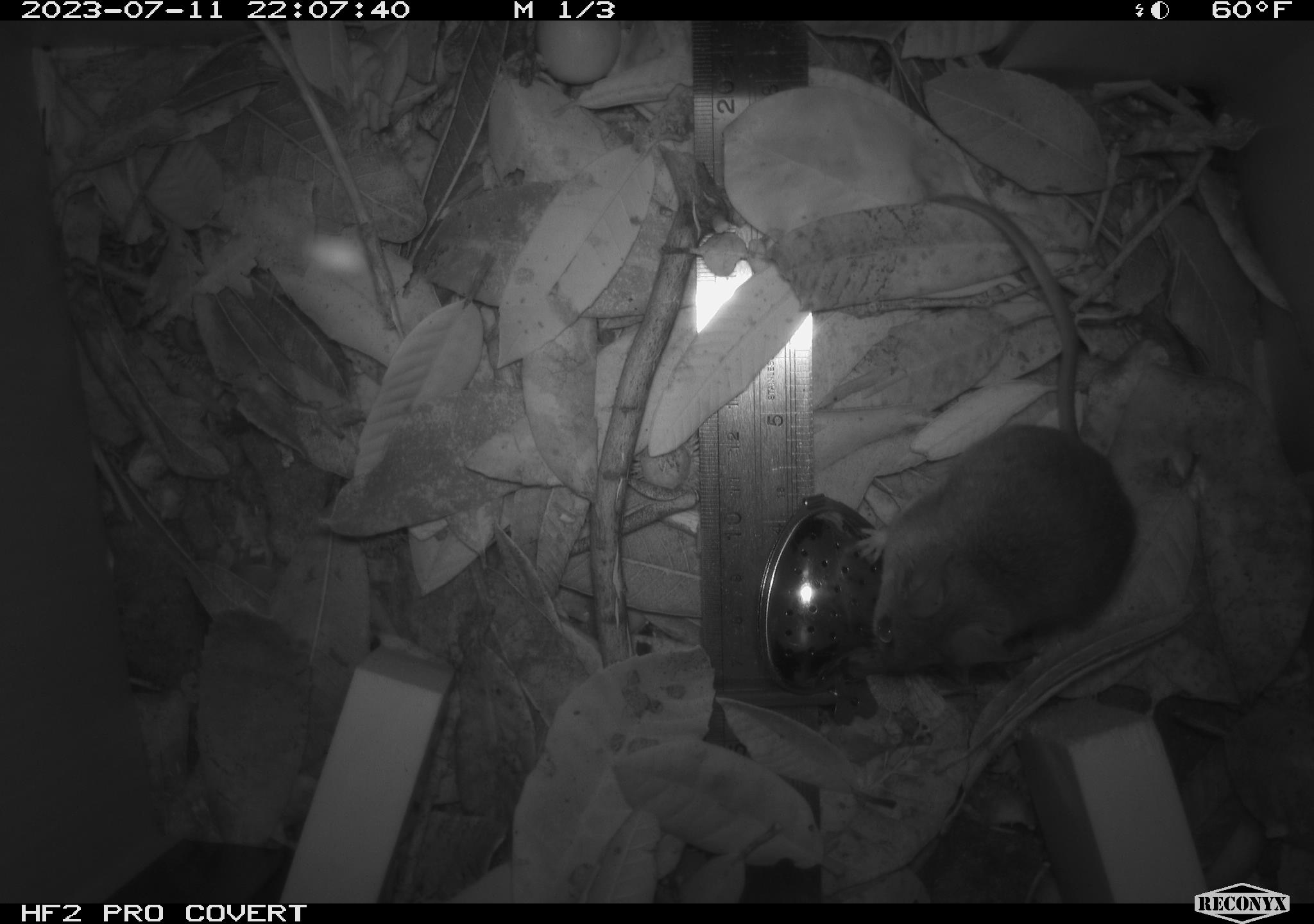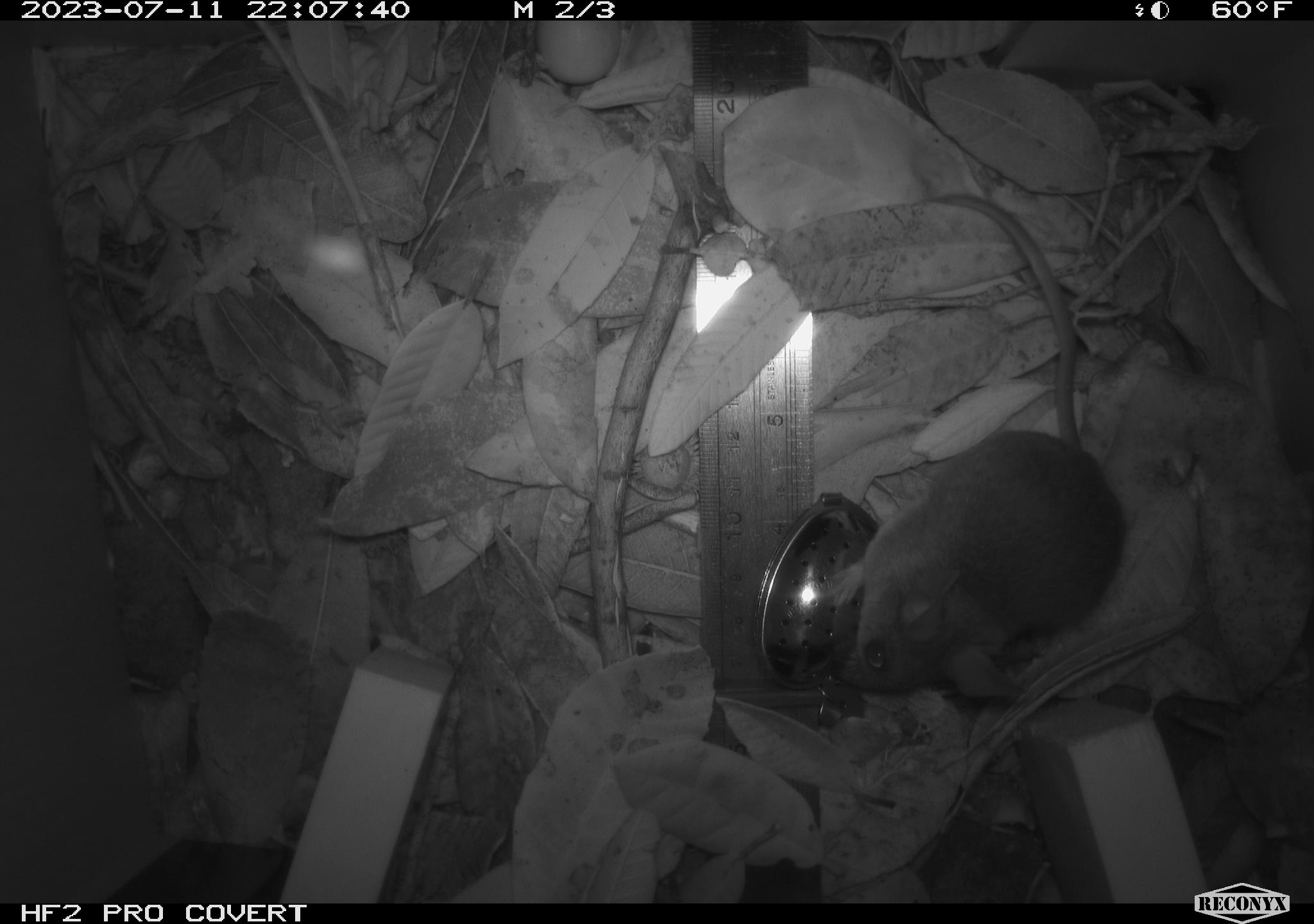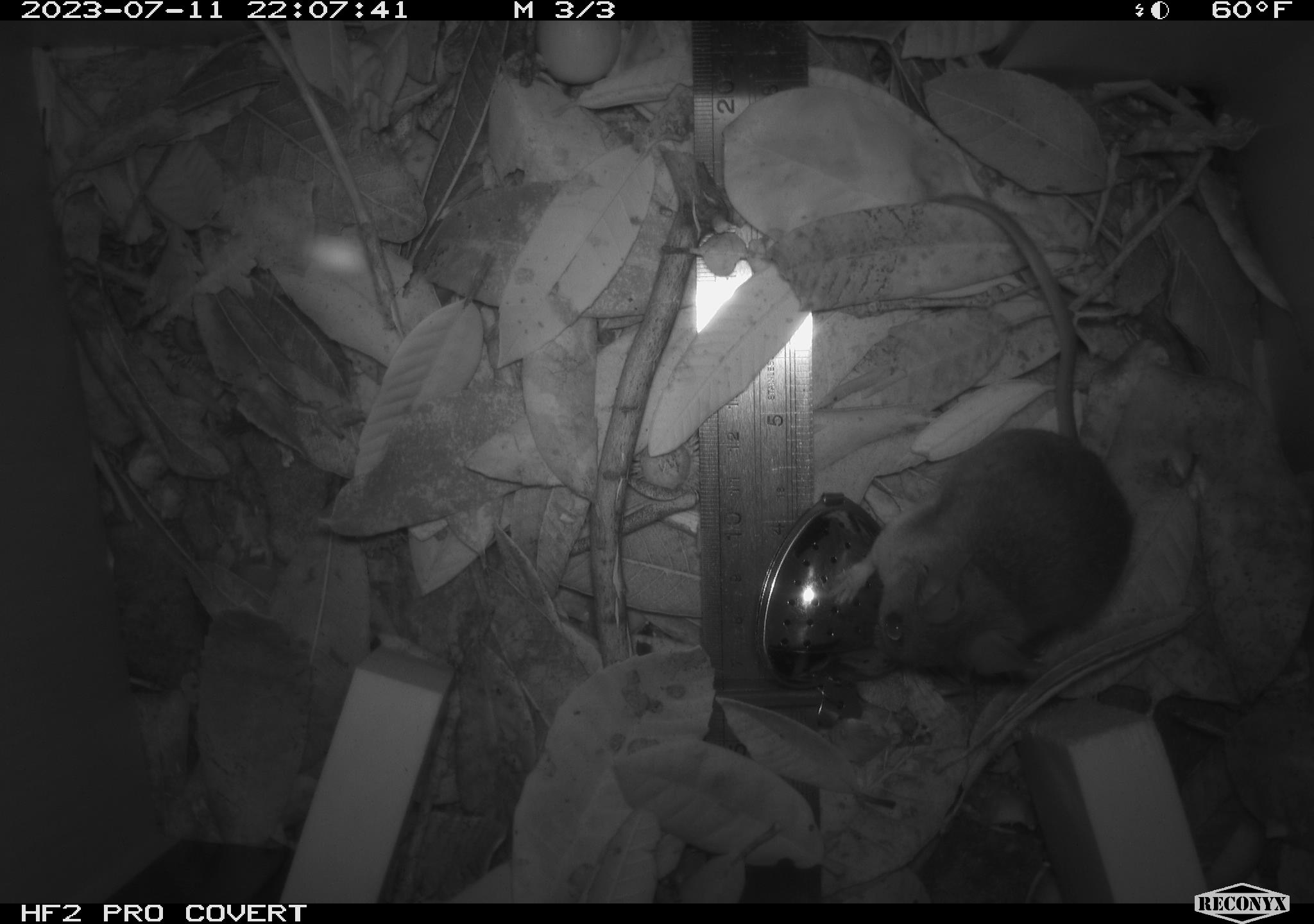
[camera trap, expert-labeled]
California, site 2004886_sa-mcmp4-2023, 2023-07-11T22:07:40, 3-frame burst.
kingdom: Animalia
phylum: Chordata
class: Mammalia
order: Rodentia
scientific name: Rodentia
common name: mouse species